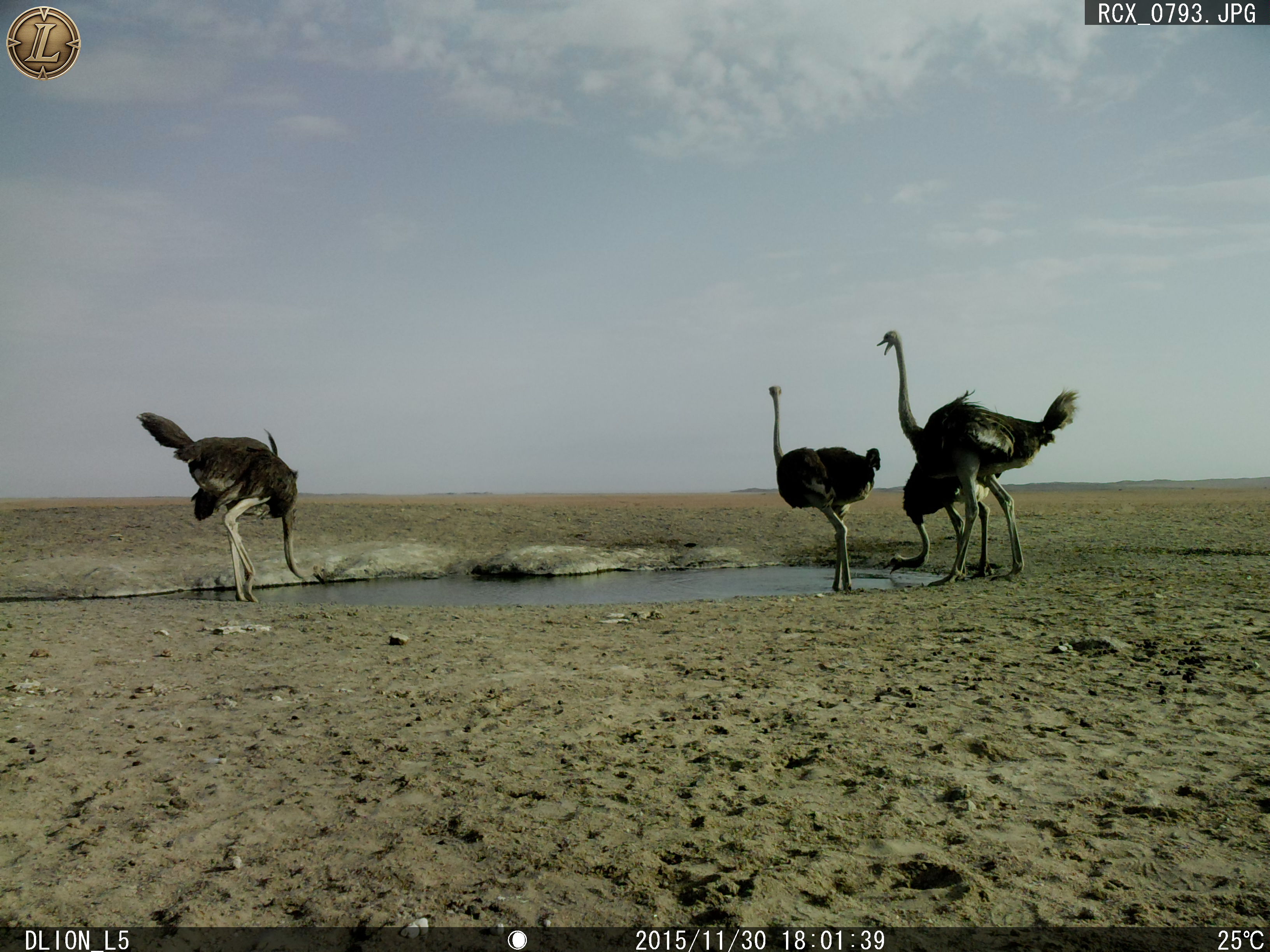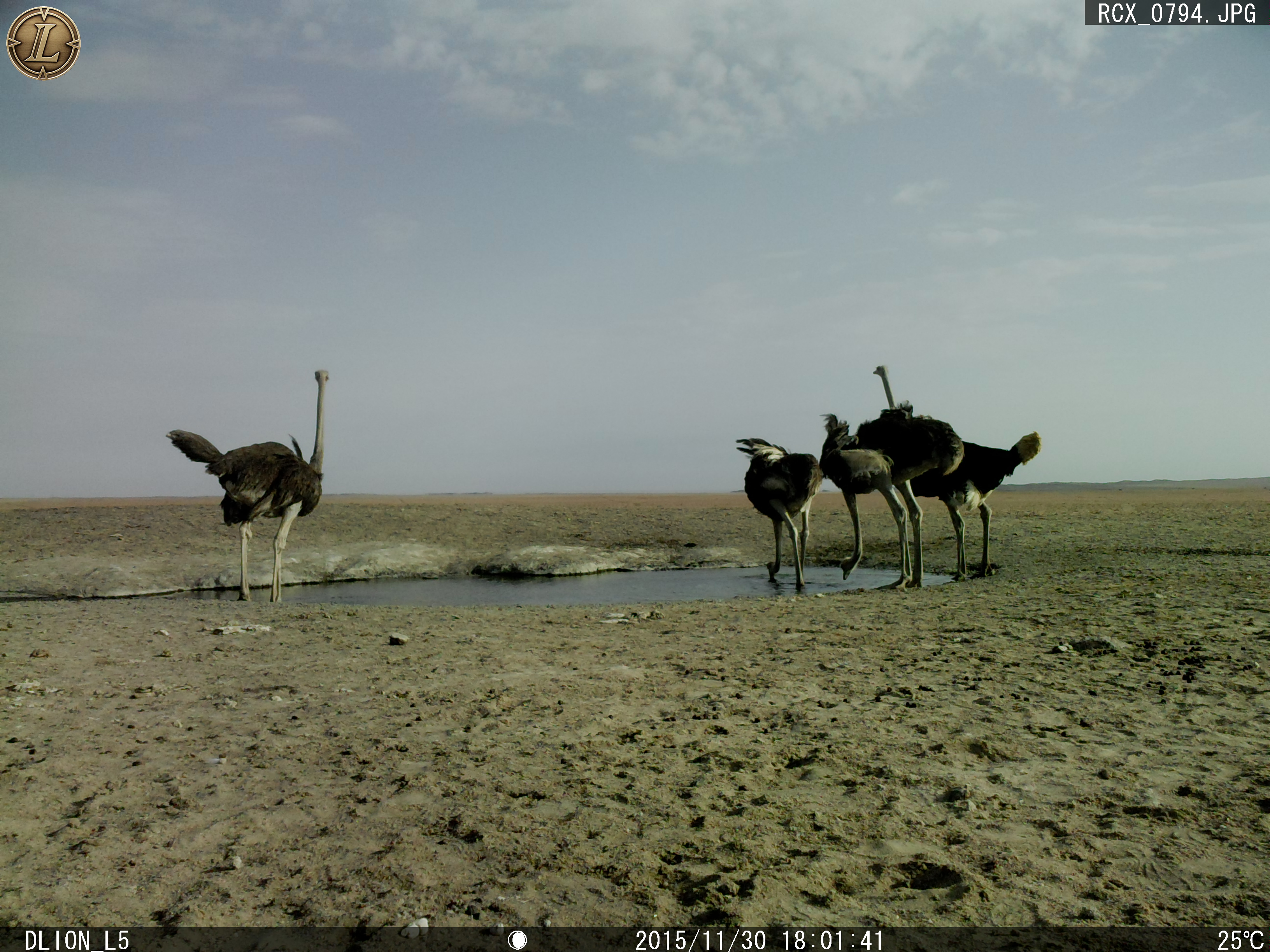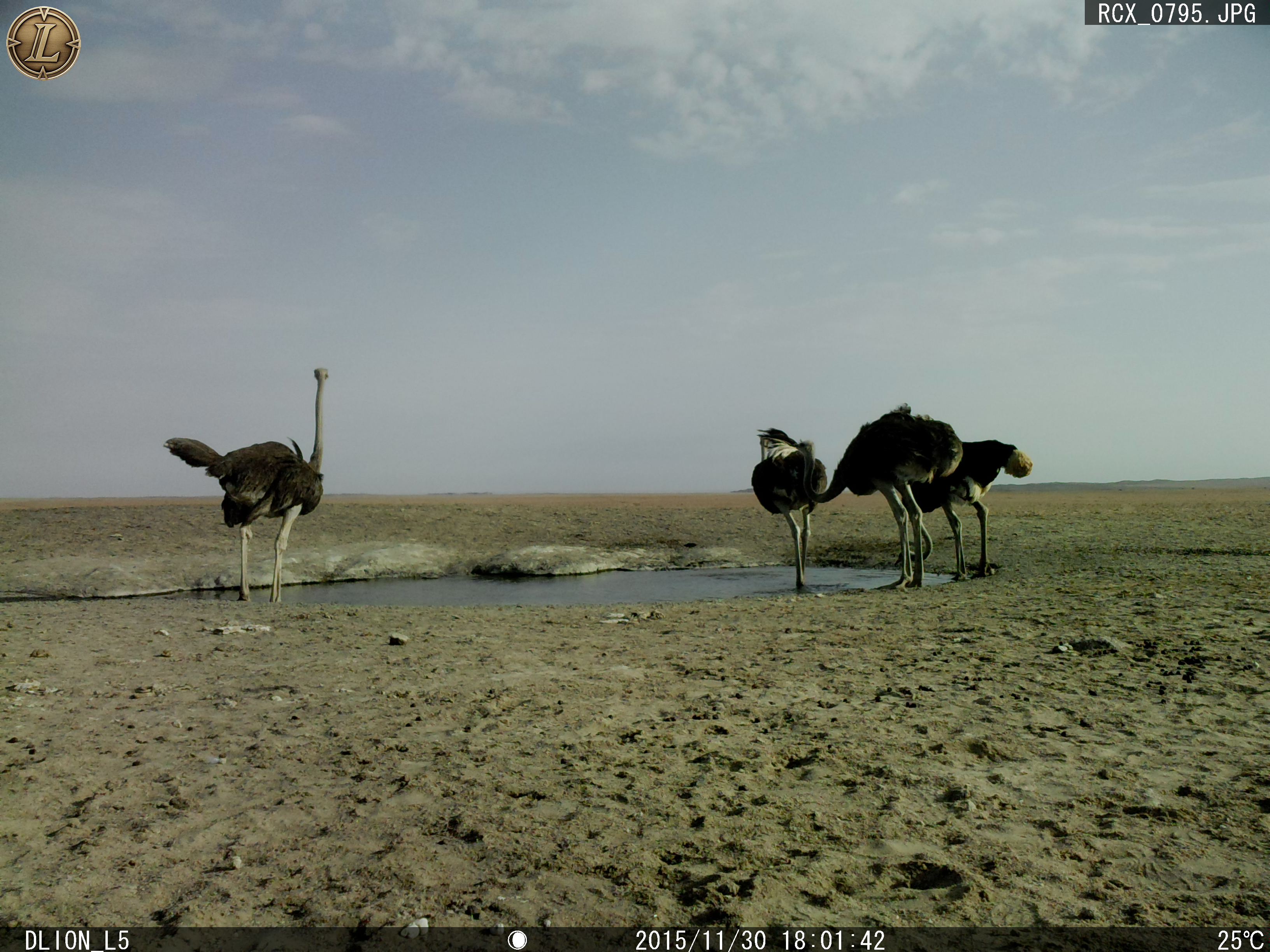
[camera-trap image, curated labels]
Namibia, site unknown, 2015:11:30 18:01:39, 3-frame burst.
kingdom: Animalia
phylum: Chordata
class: Aves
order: Struthioniformes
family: Struthionidae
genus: Struthio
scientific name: Struthio camelus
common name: common ostrich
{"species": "Struthio camelus (common ostrich)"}